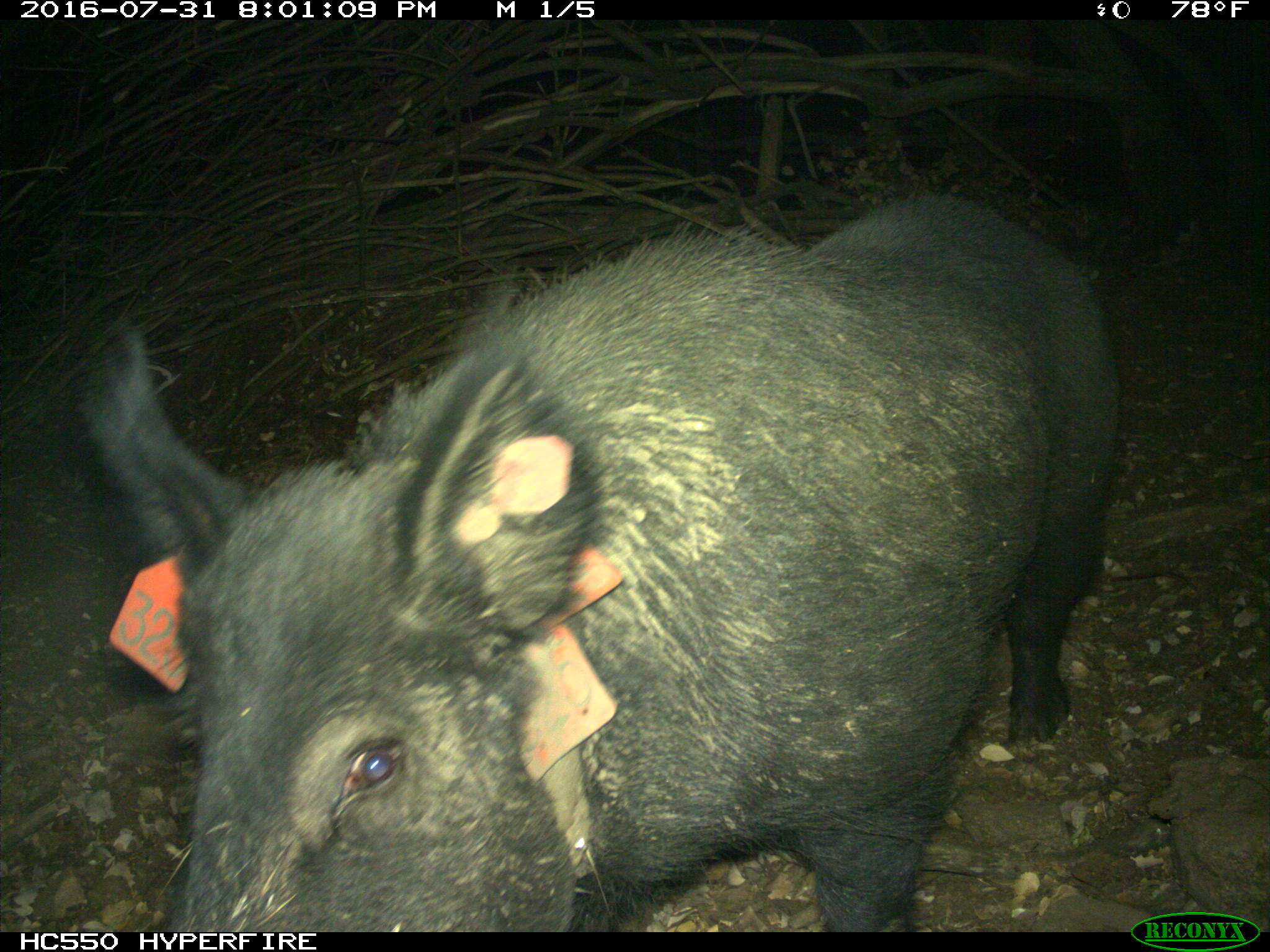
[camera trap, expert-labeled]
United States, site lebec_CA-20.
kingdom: Animalia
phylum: Chordata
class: Mammalia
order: Artiodactyla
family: Suidae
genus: Sus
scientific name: Sus scrofa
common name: wild boar